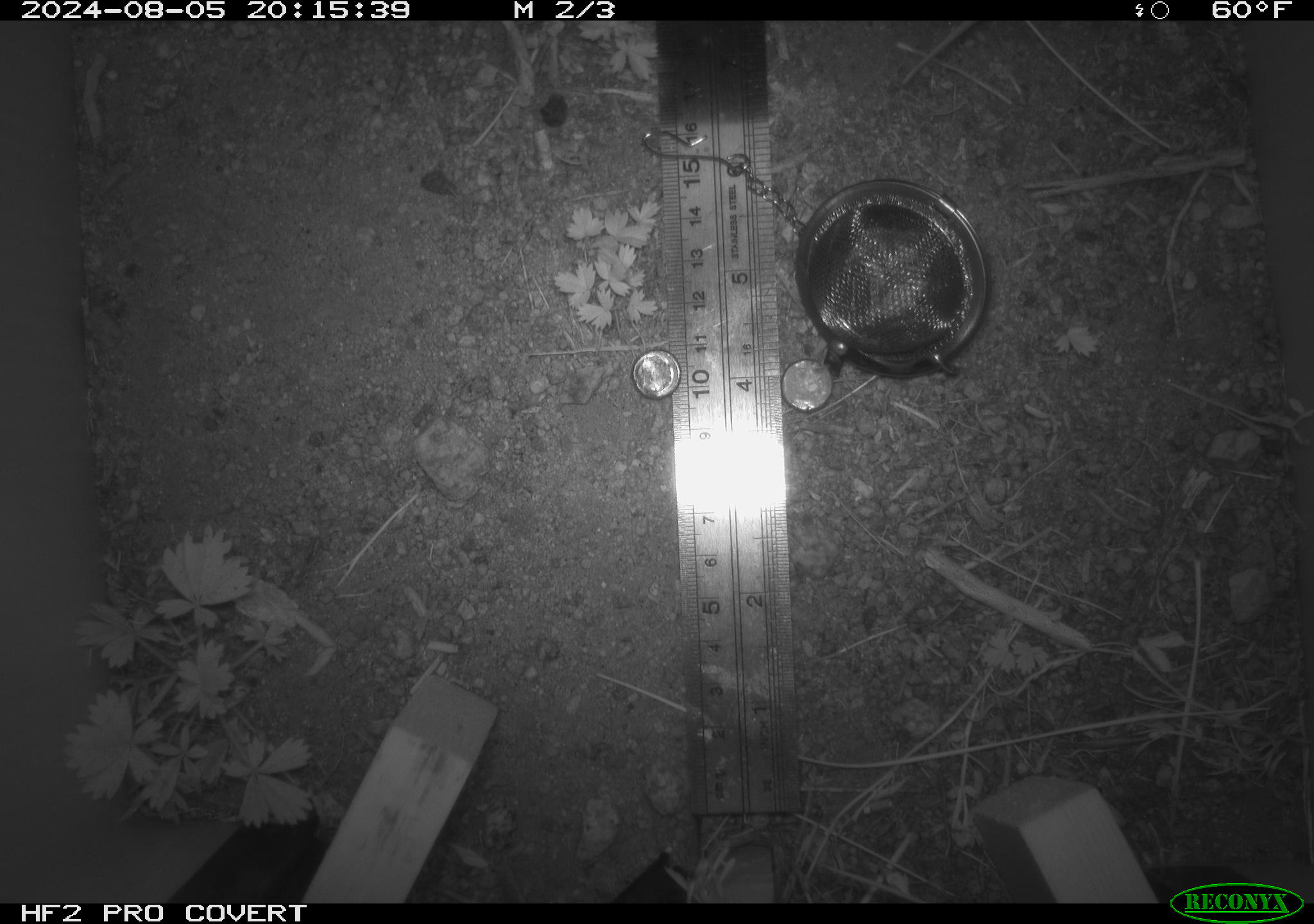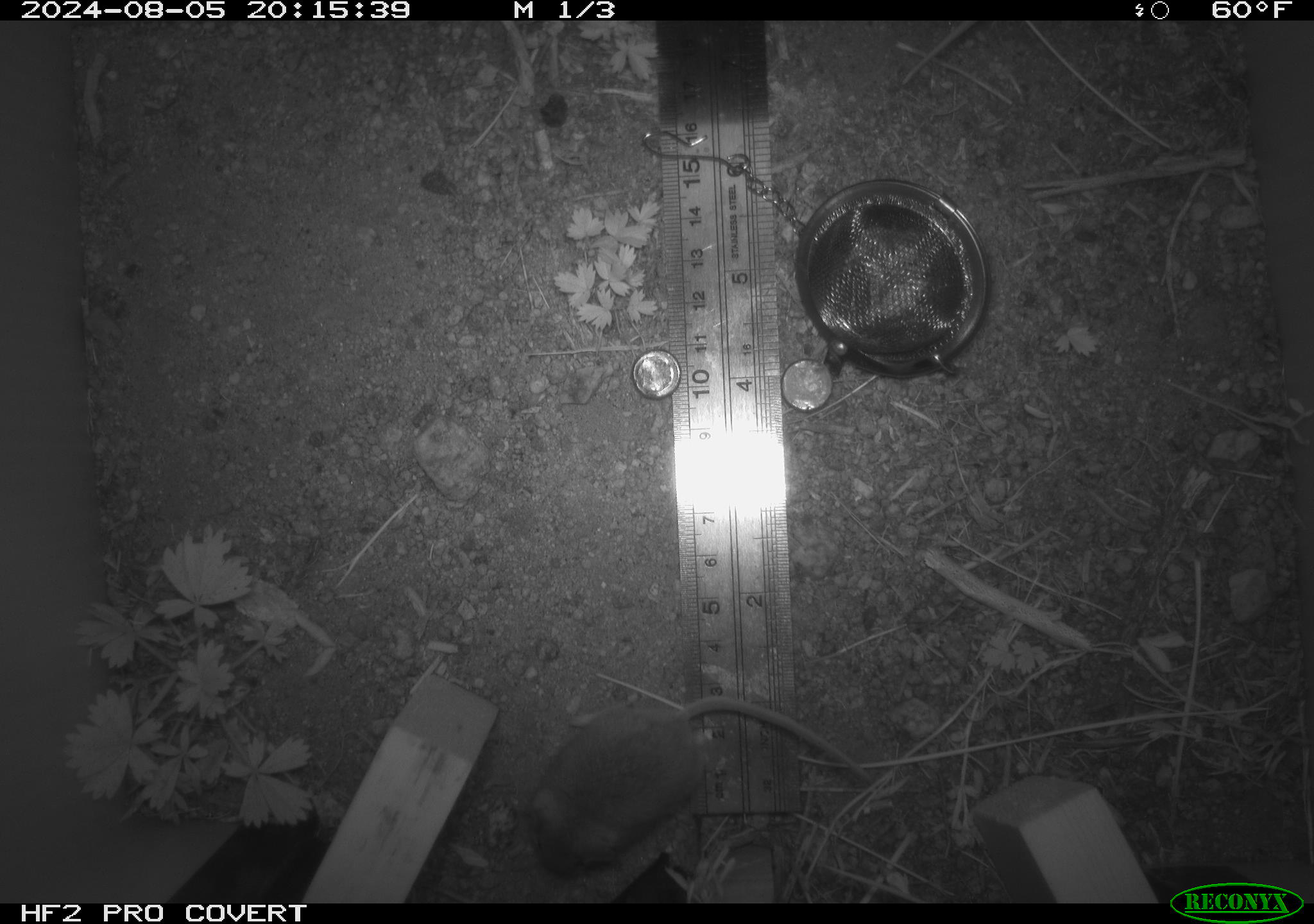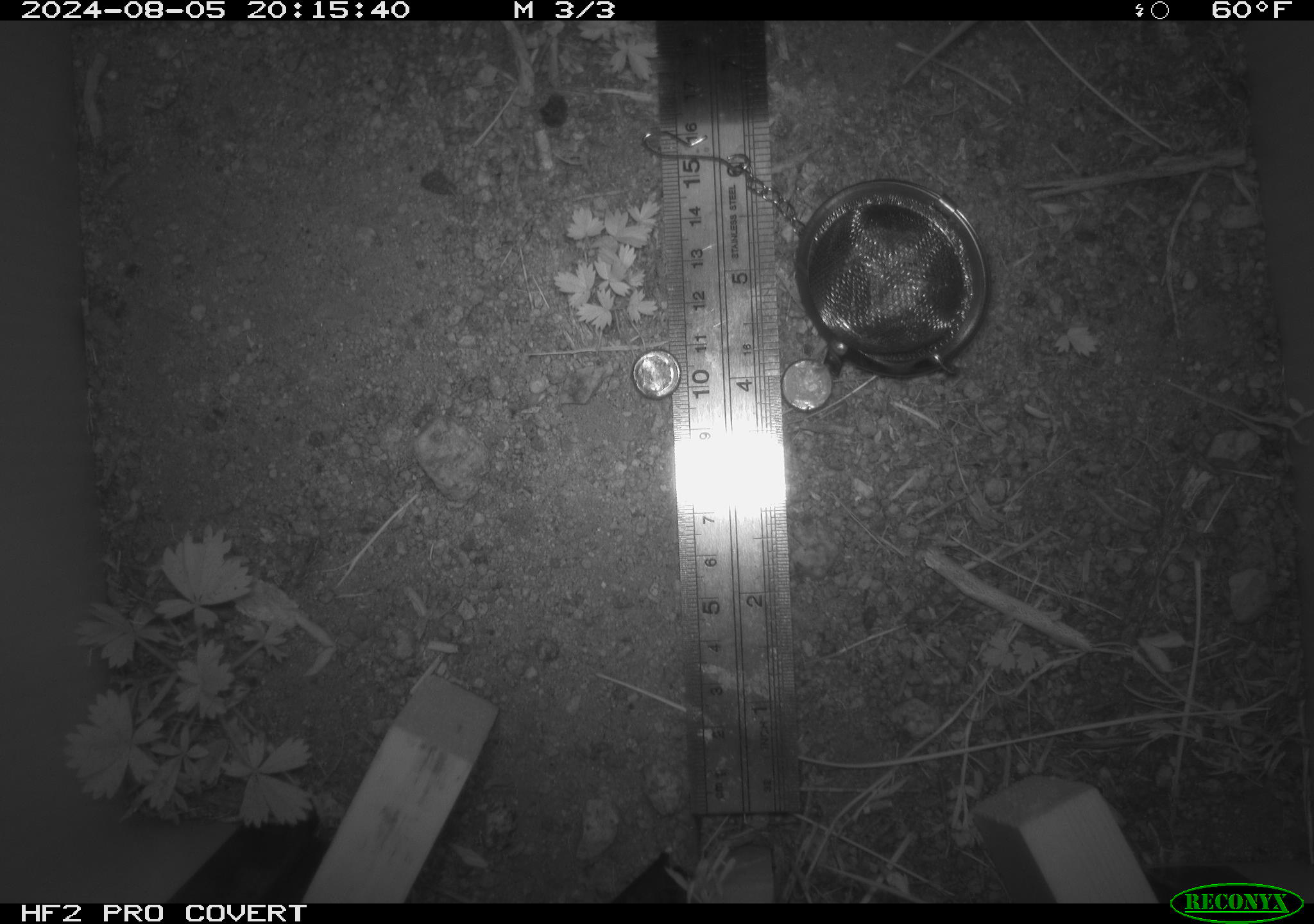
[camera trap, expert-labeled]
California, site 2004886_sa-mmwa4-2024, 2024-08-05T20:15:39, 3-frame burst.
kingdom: Animalia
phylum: Chordata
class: Mammalia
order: Rodentia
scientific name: Rodentia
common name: mouse species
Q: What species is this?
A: Mouse species (Rodentia).